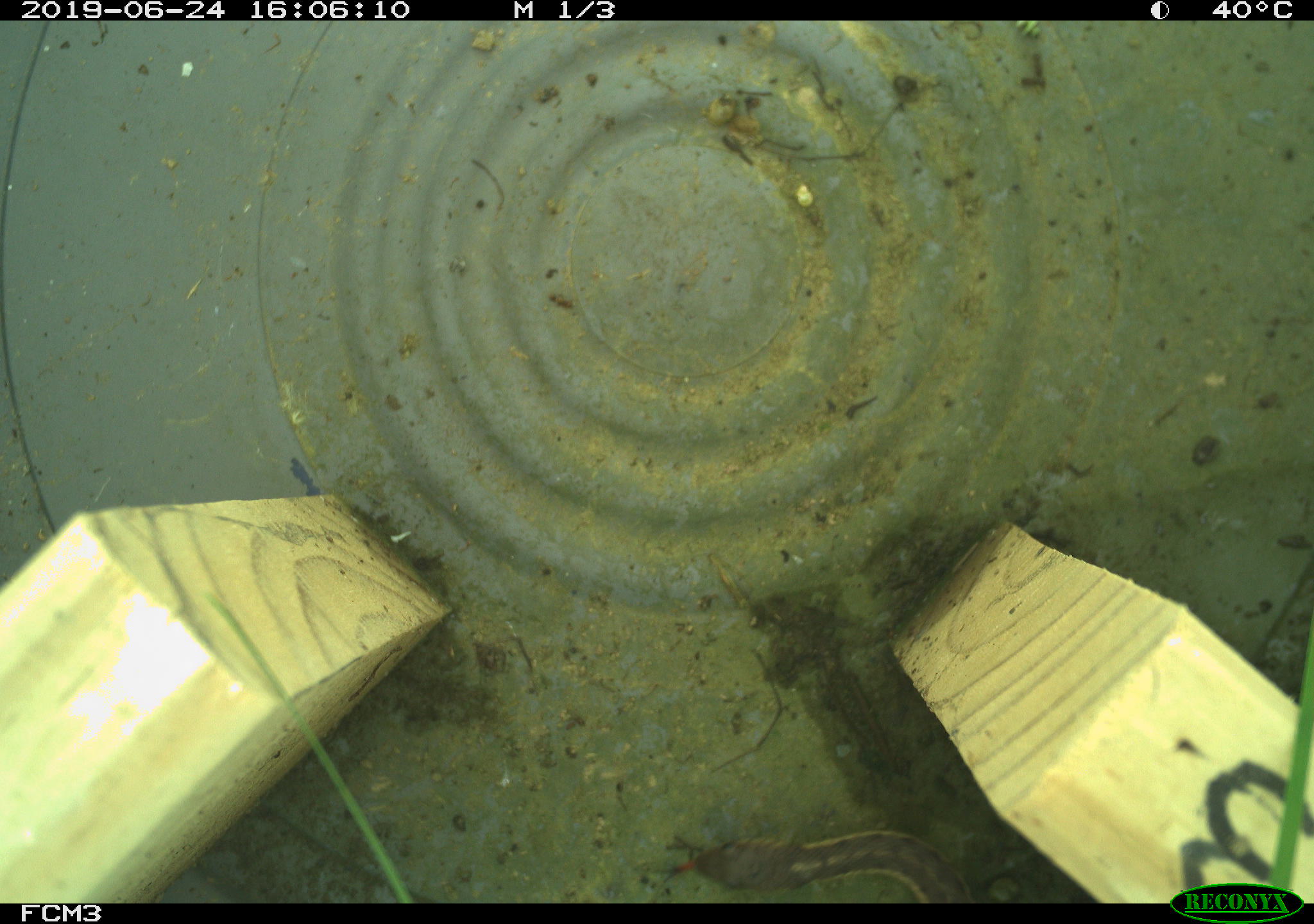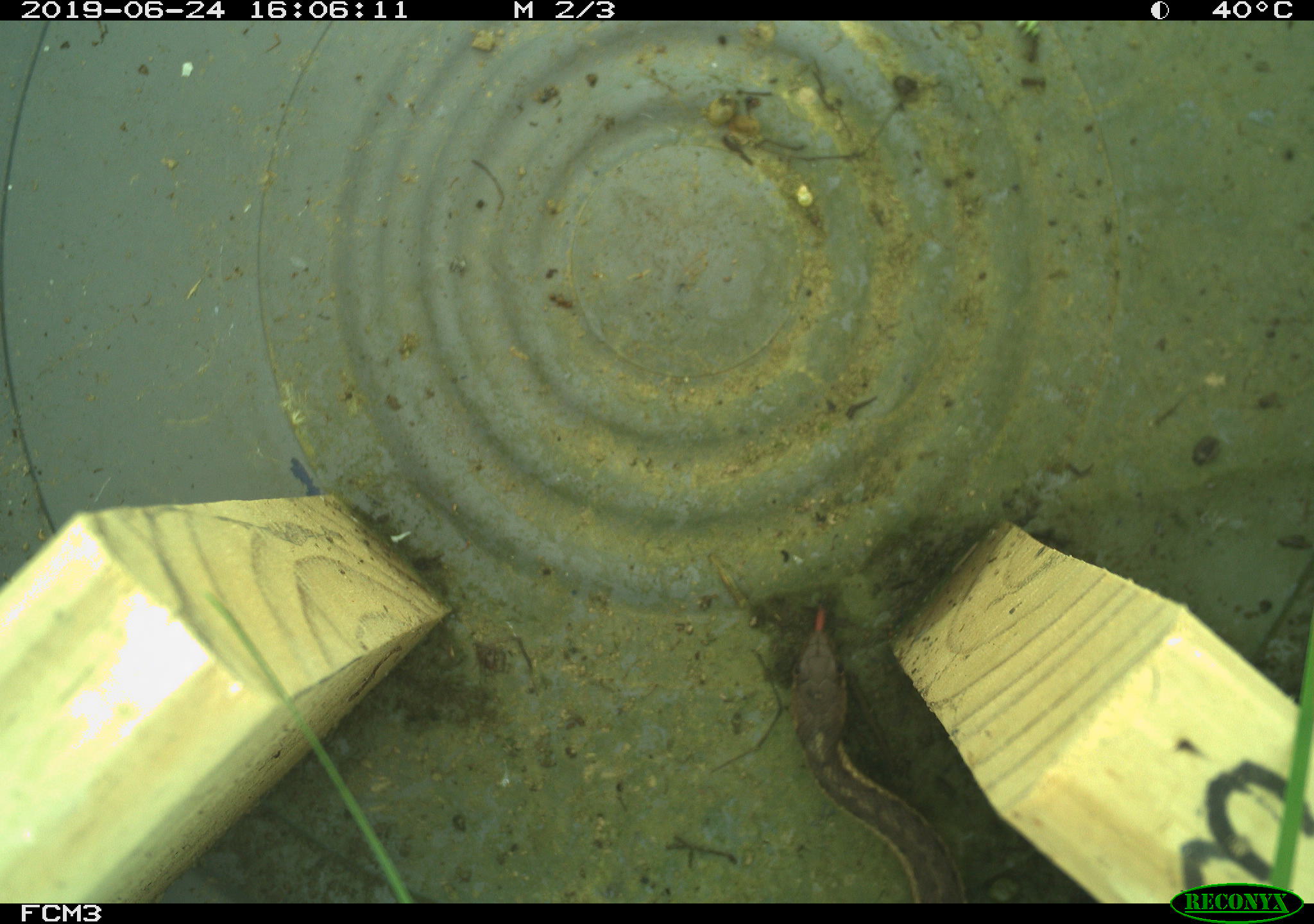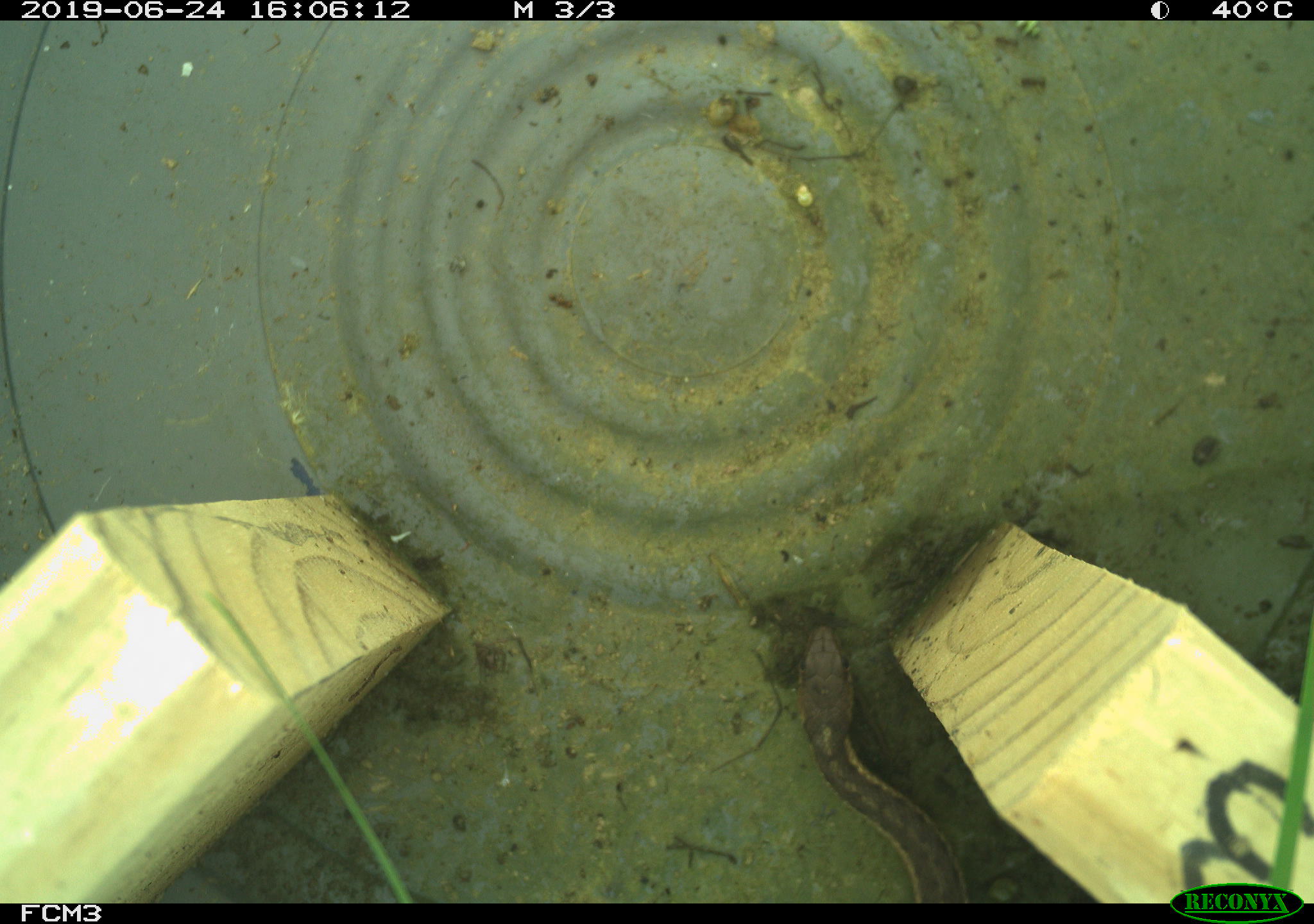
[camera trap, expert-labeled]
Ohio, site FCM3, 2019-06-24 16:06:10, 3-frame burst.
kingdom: Animalia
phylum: Chordata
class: Reptilia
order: Squamata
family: Colubridae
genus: Thamnophis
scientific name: Thamnophis sirtalis sirtalis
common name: eastern gartersnake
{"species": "eastern gartersnake (Thamnophis sirtalis sirtalis)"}